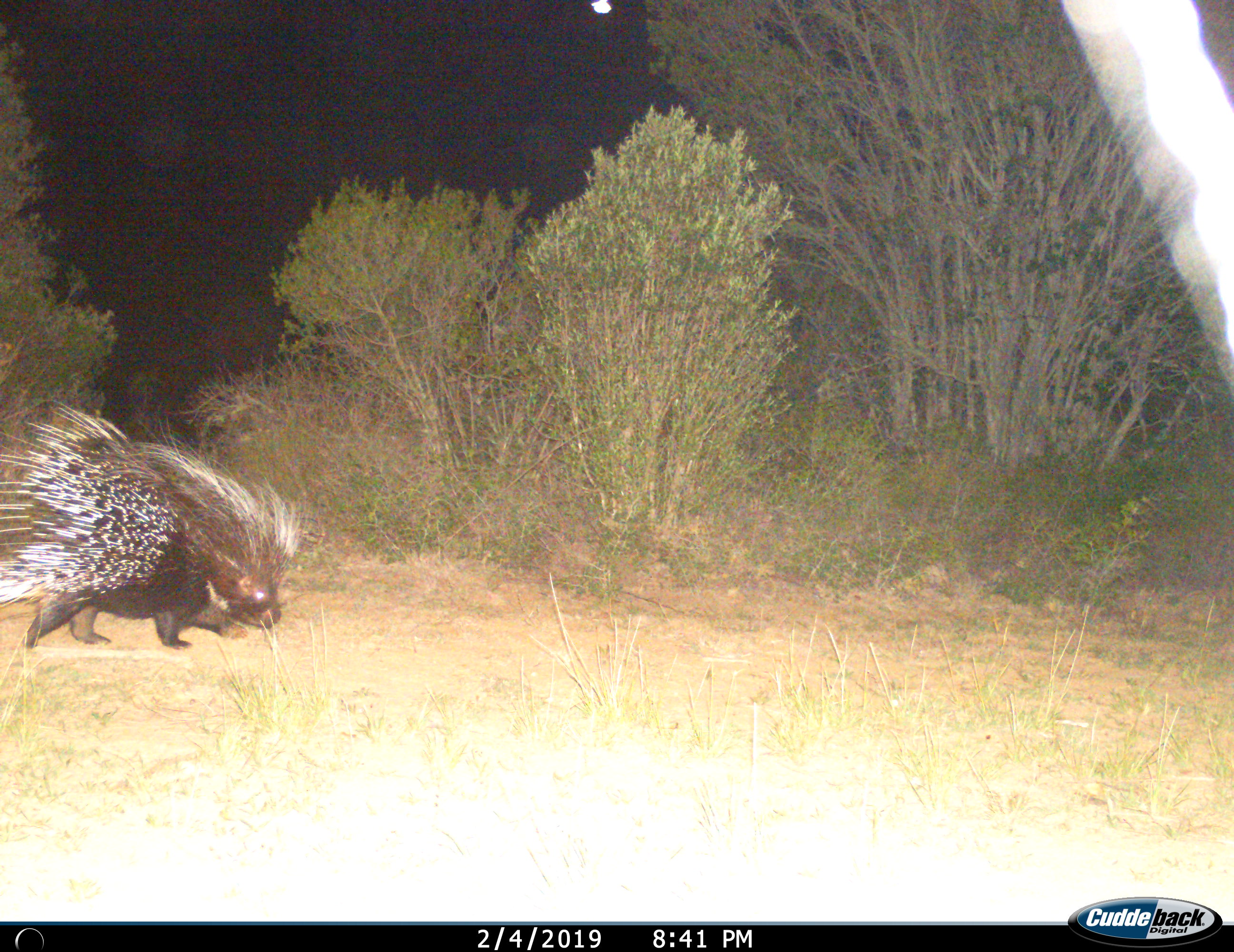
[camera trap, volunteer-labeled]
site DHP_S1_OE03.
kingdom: Animalia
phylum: Chordata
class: Mammalia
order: Rodentia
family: Hystricidae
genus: Hystrix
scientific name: Hystrix cristata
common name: crested porcupine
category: porcupine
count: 1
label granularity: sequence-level